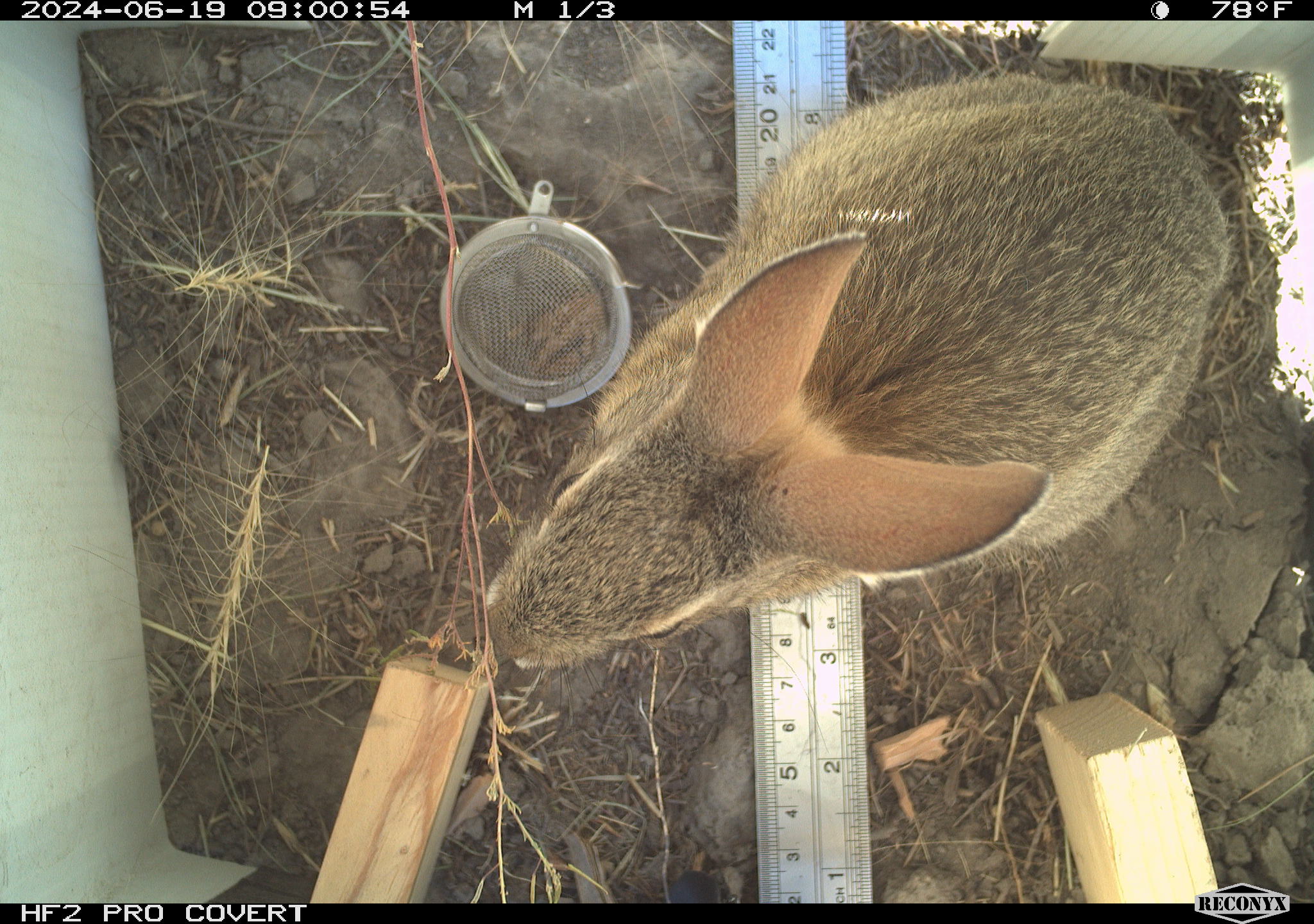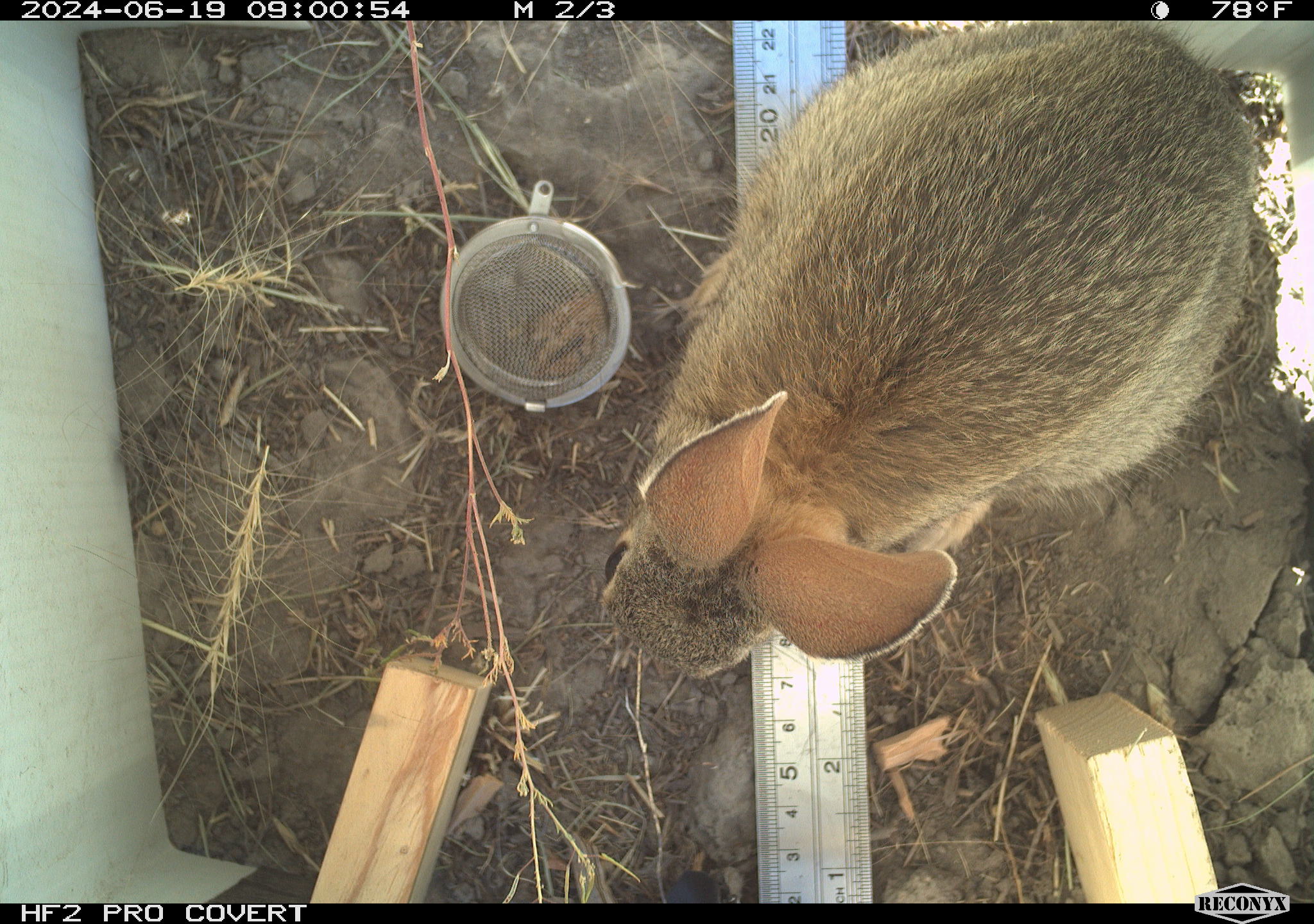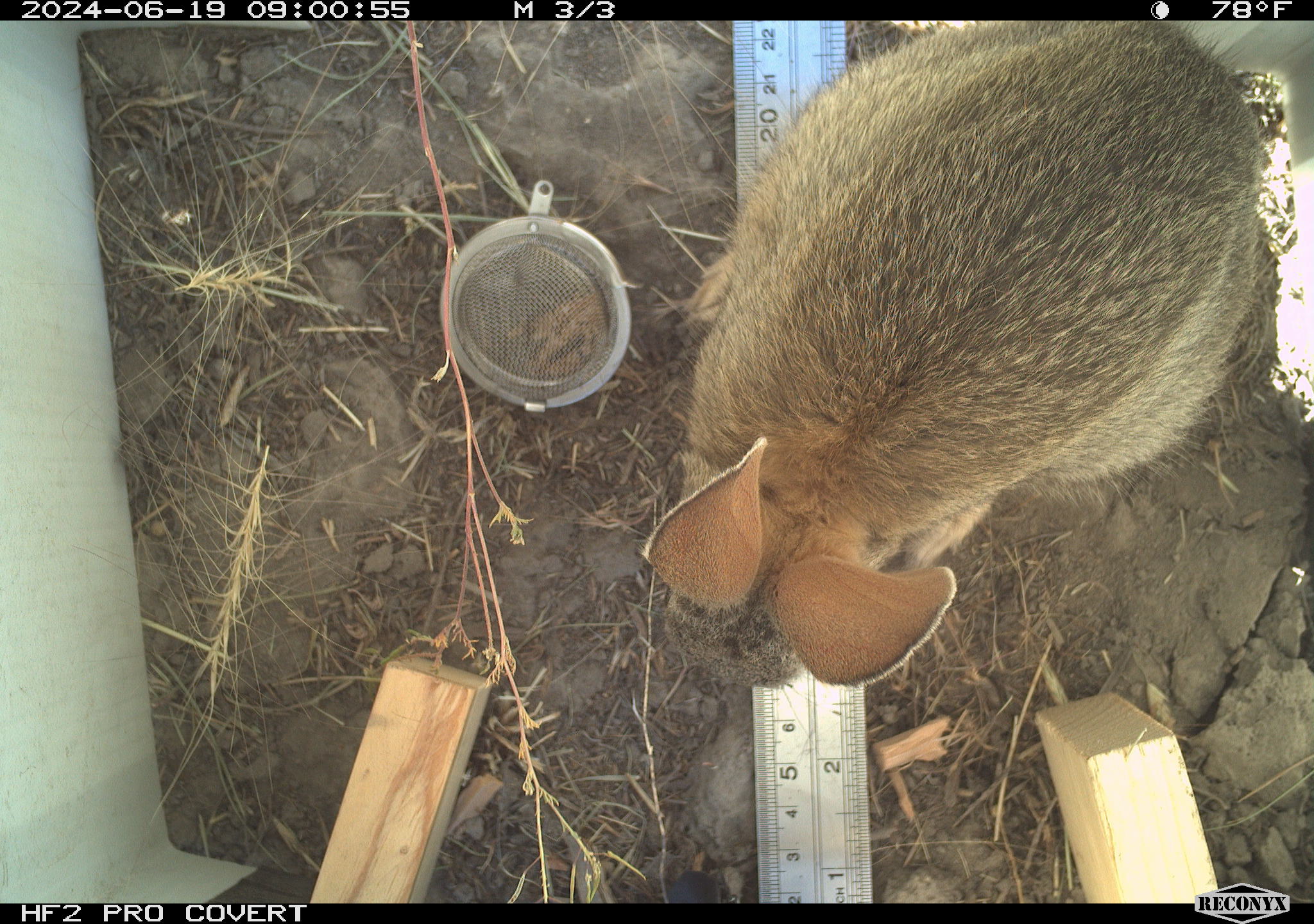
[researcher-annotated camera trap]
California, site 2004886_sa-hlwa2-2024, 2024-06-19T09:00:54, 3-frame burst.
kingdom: Animalia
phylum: Chordata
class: Mammalia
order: Lagomorpha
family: Leporidae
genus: Sylvilagus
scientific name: Sylvilagus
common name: cottontail rabbits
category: sylvilagus species